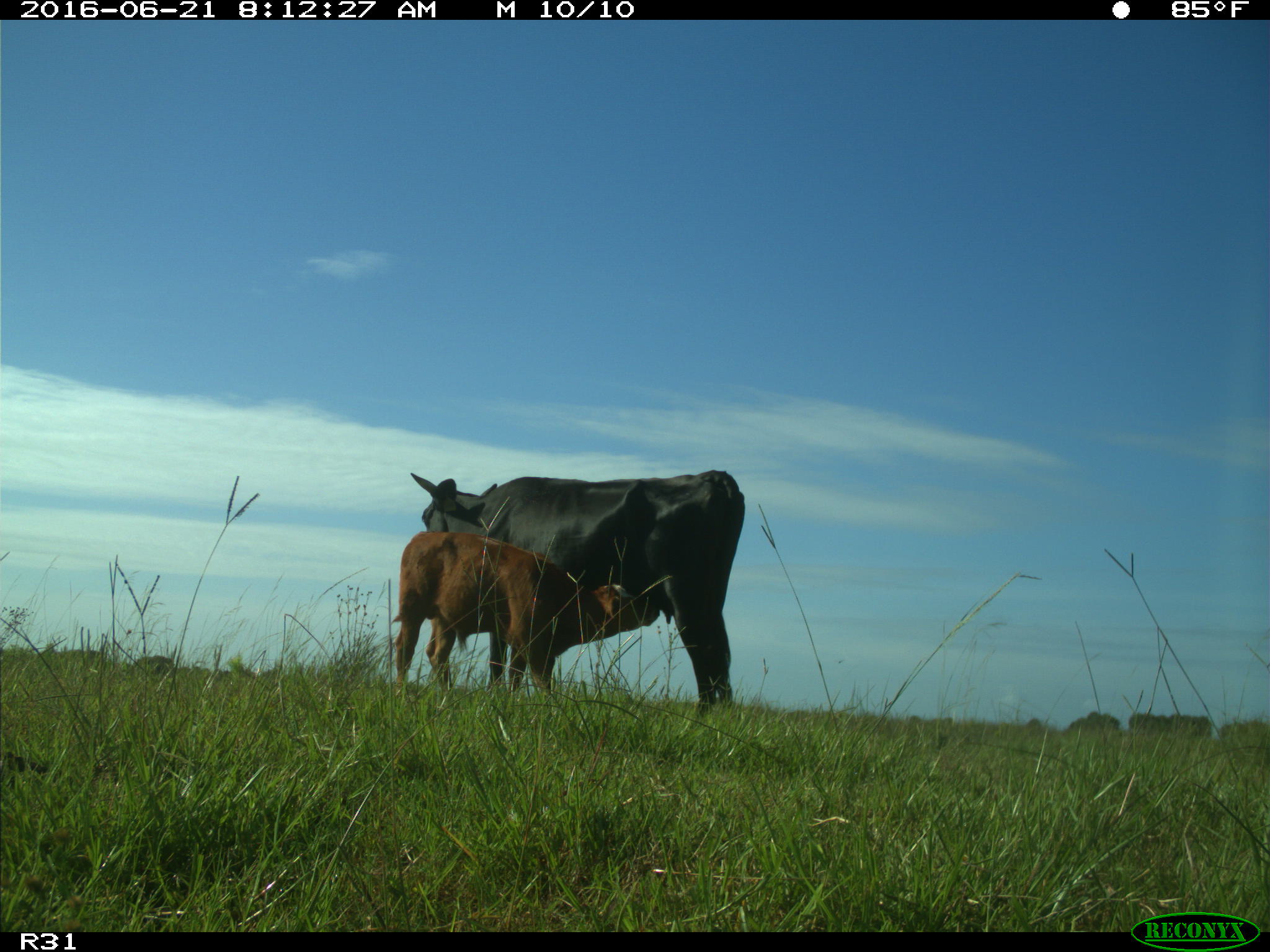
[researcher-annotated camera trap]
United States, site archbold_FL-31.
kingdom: Animalia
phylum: Chordata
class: Mammalia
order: Artiodactyla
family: Bovidae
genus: Bos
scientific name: Bos taurus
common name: domestic cow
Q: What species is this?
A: Bos taurus (domestic cow).